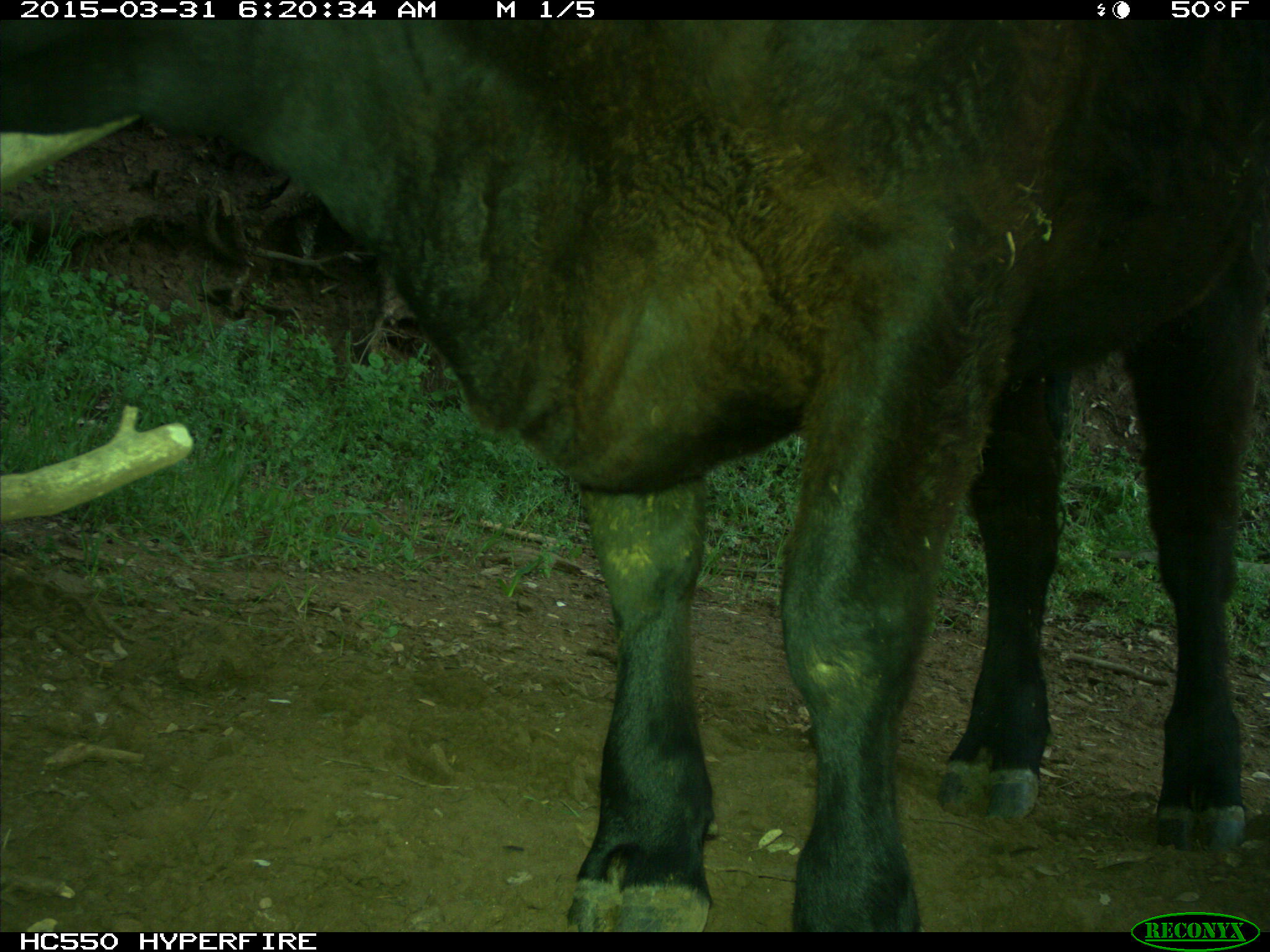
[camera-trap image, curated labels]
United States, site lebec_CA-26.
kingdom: Animalia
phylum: Chordata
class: Mammalia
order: Artiodactyla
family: Bovidae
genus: Bos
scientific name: Bos taurus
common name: domestic cow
Bos taurus (domestic cow).